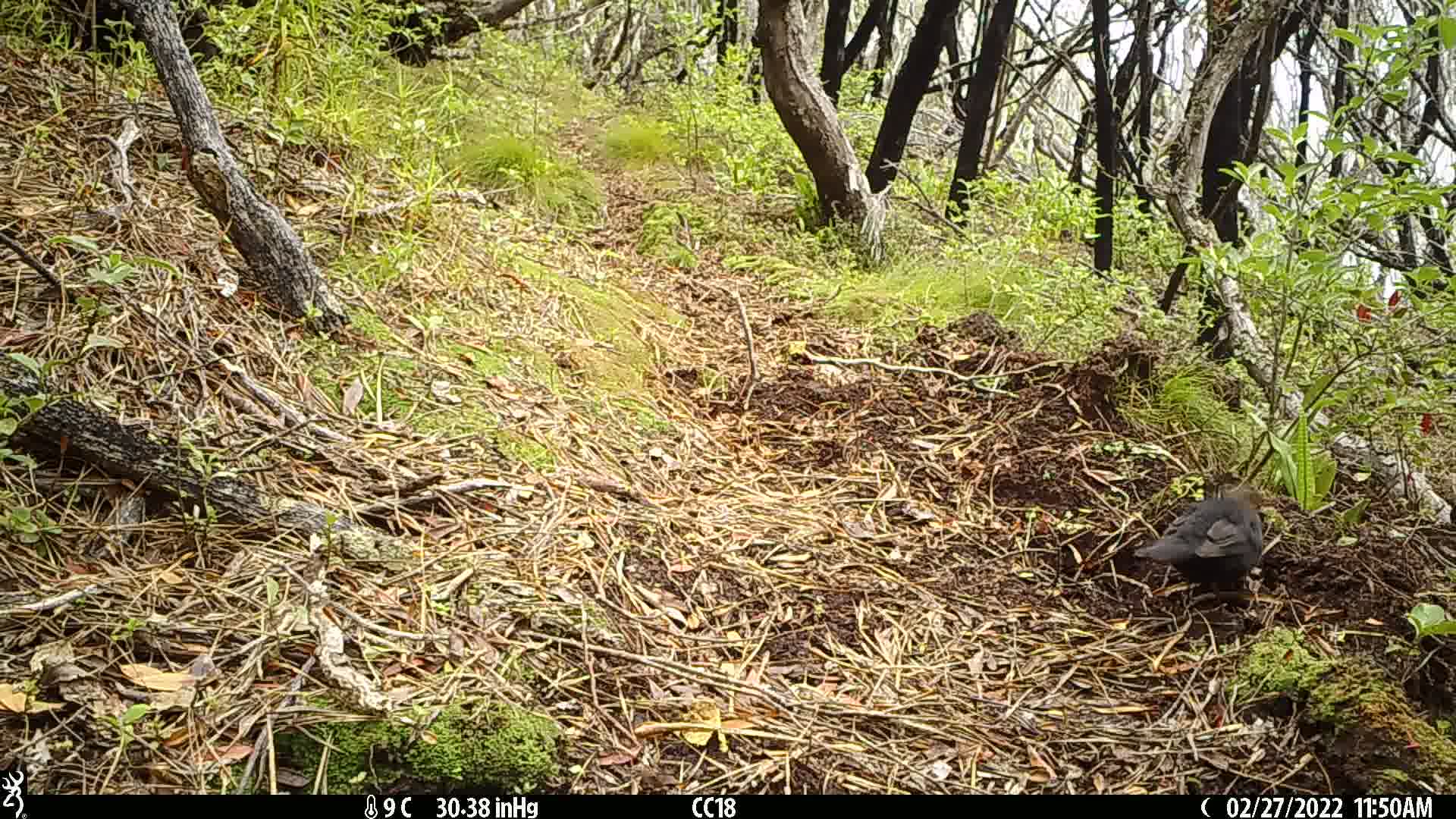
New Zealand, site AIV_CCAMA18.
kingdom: Animalia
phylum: Chordata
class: Aves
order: Passeriformes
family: Turdidae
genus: Turdus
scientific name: Turdus merula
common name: eurasian blackbird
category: blackbird